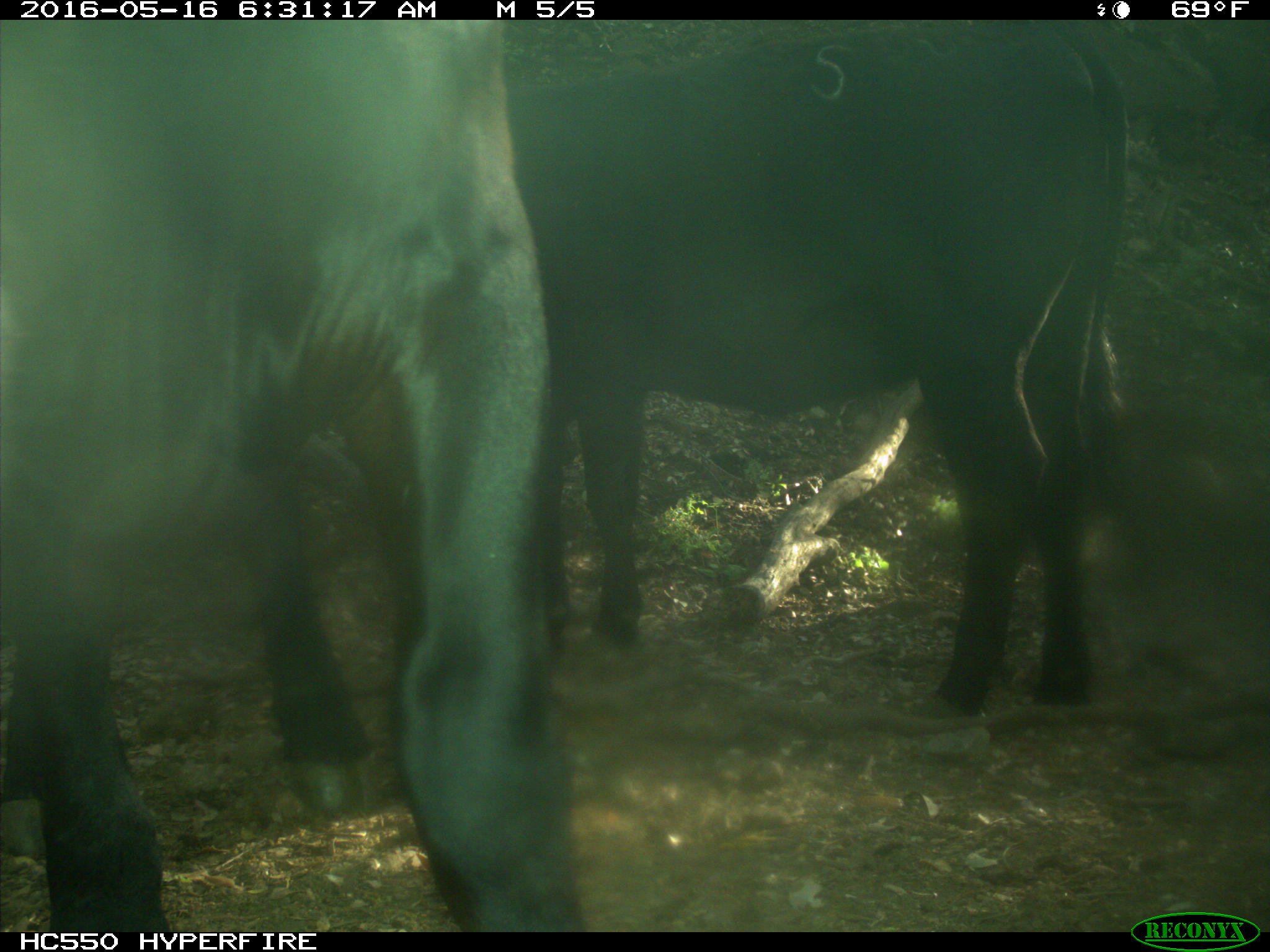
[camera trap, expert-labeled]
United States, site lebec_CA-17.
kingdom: Animalia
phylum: Chordata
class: Mammalia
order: Artiodactyla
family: Bovidae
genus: Bos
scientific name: Bos taurus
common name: domestic cow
Bos taurus (domestic cow).